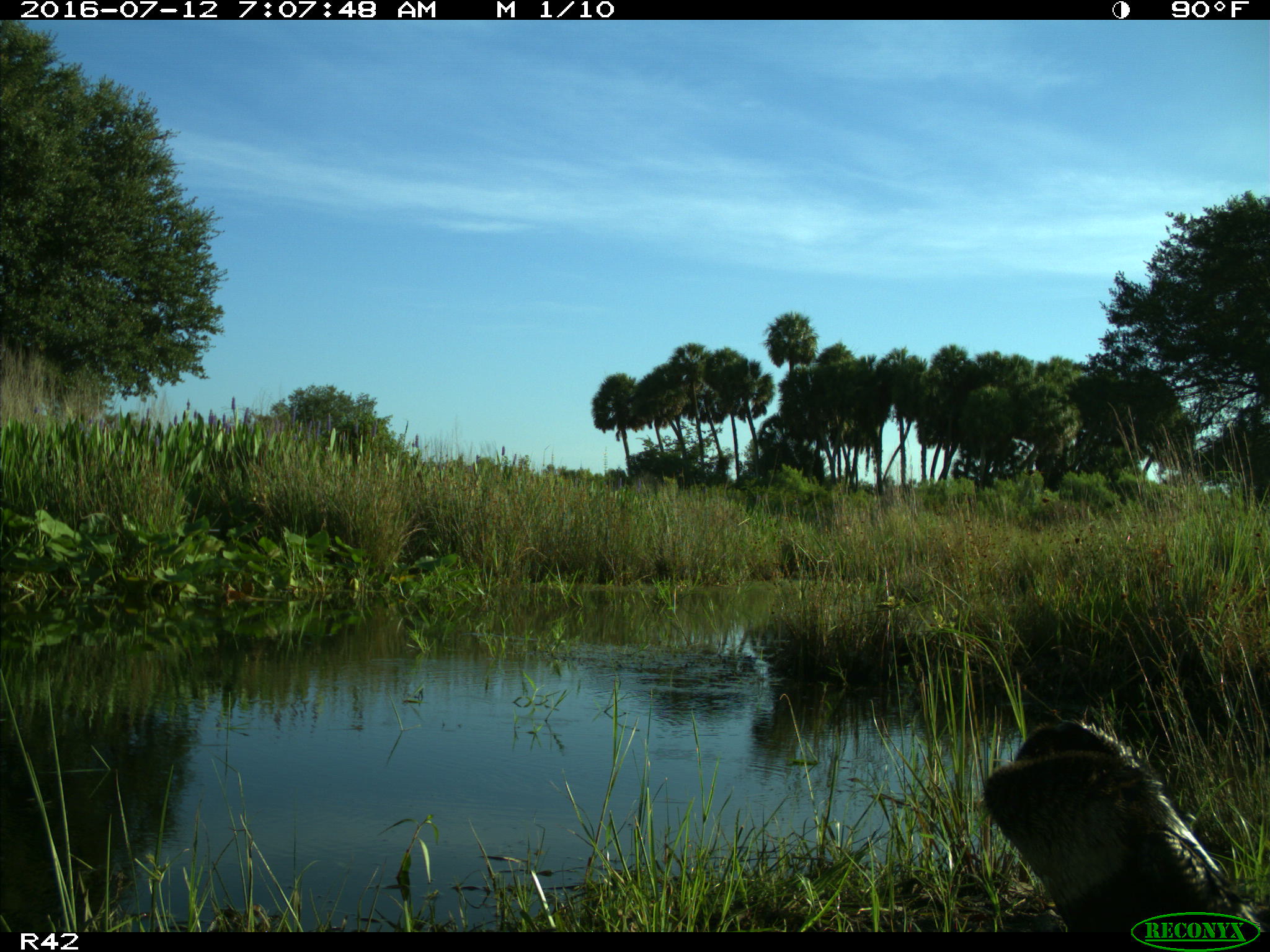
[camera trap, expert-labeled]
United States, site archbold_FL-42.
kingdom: Animalia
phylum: Chordata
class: Aves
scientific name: Aves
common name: birds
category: unidentified bird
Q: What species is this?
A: Unidentified bird (birds) (Aves).